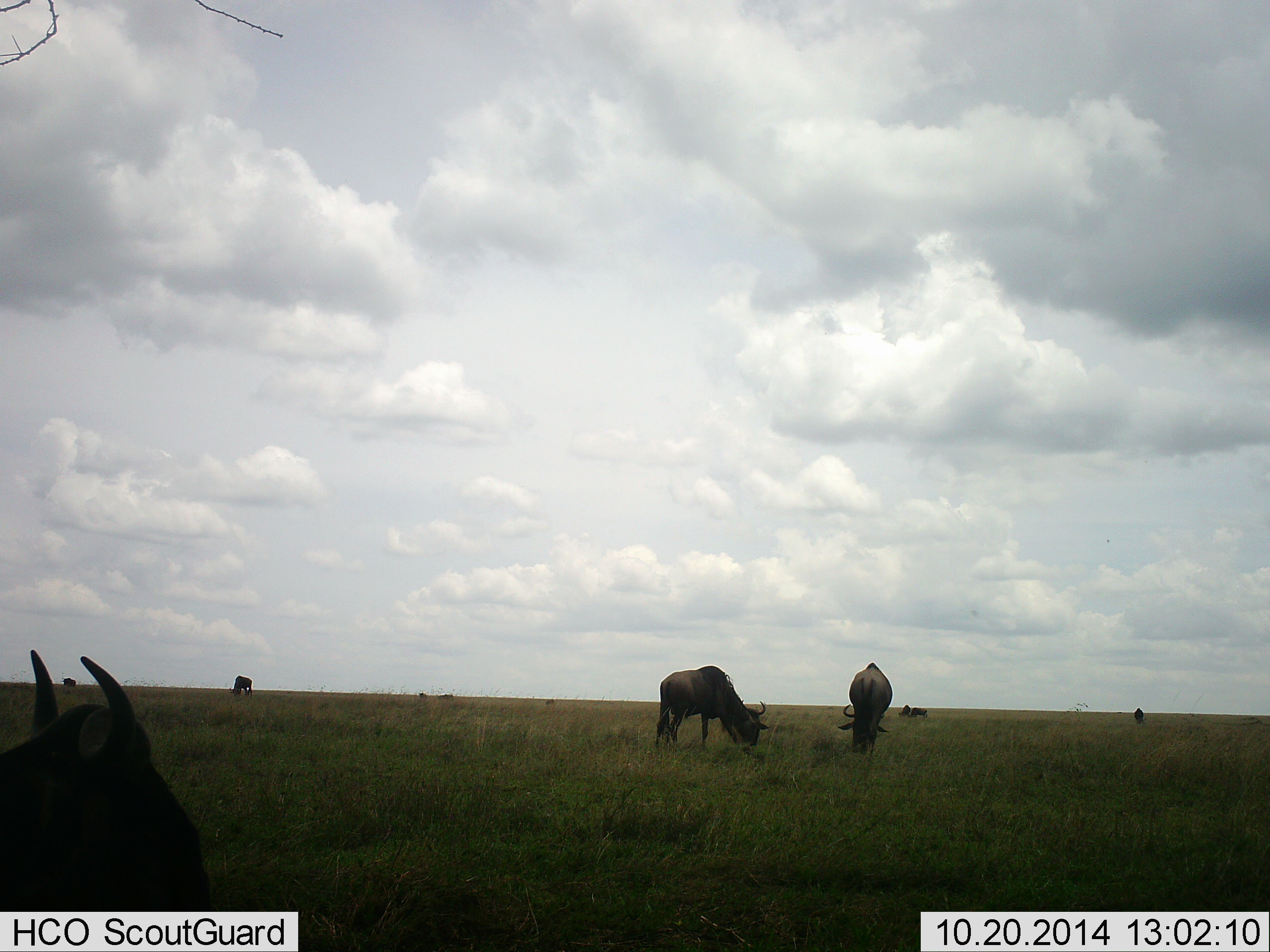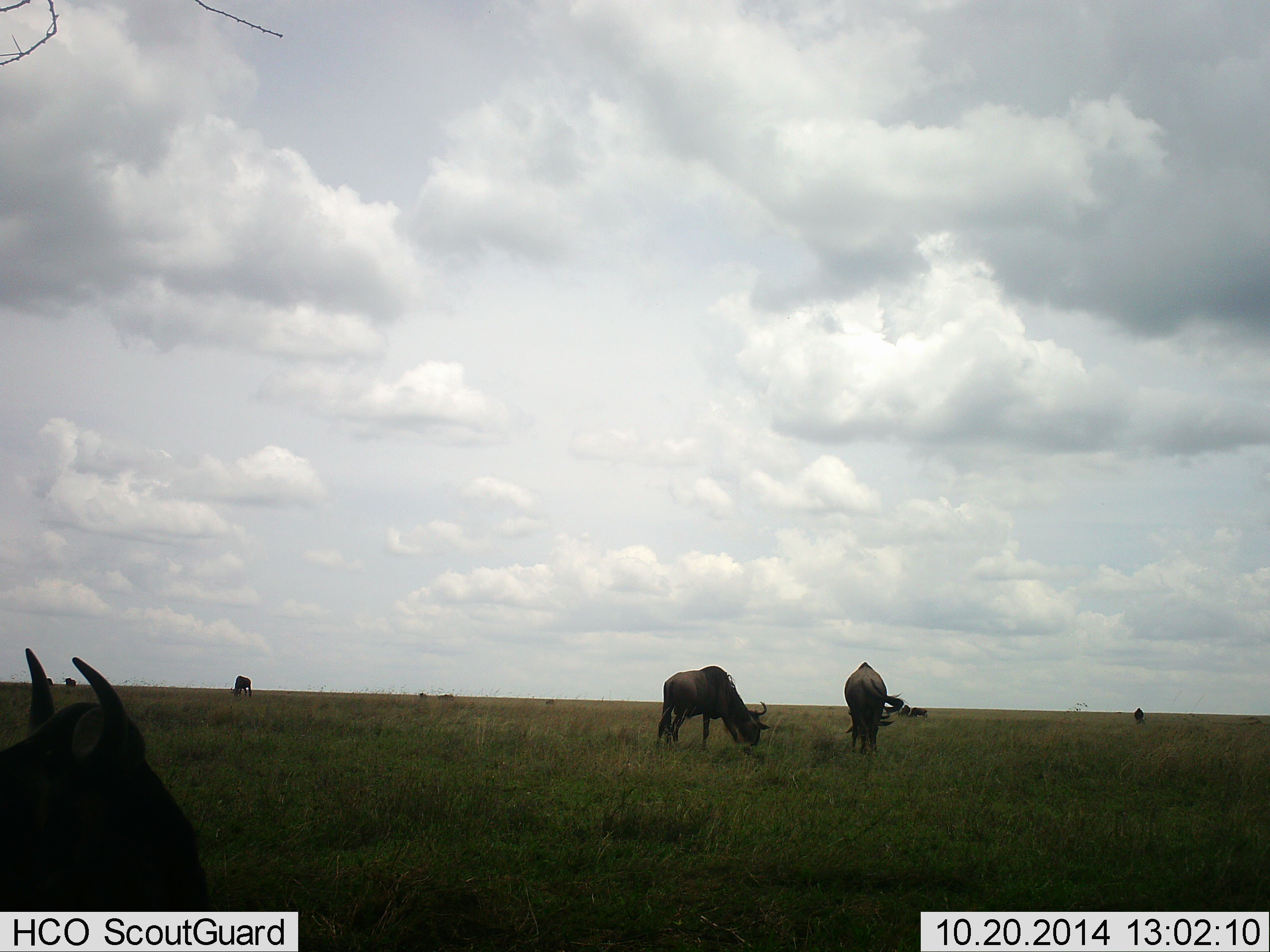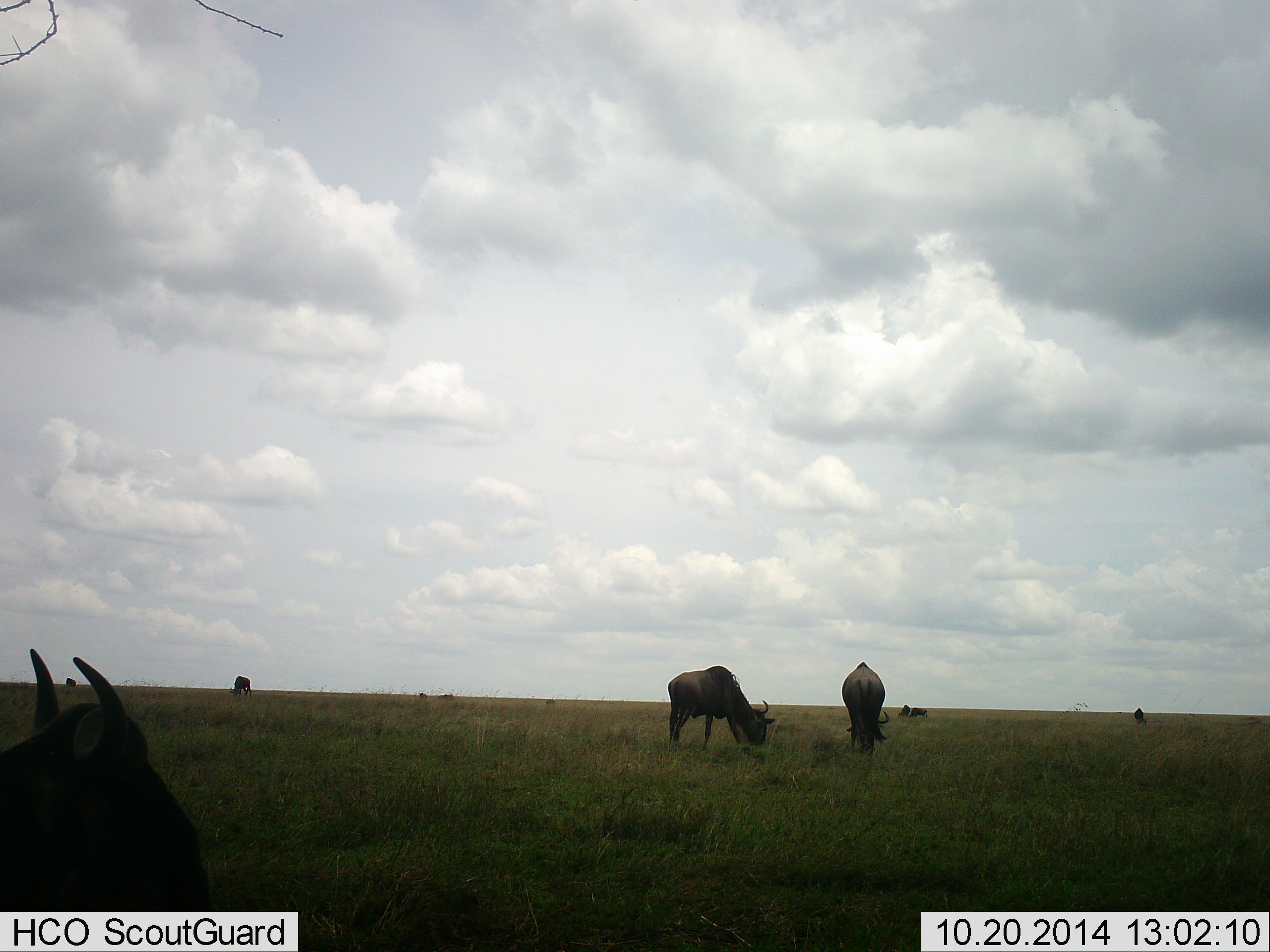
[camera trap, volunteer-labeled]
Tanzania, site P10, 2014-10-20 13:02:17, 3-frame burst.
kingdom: Animalia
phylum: Chordata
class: Mammalia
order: Artiodactyla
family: Bovidae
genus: Connochaetes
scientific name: Connochaetes taurinus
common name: blue wildebeest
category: wildebeest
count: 6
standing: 30%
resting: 30%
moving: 0%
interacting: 0%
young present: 20%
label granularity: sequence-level